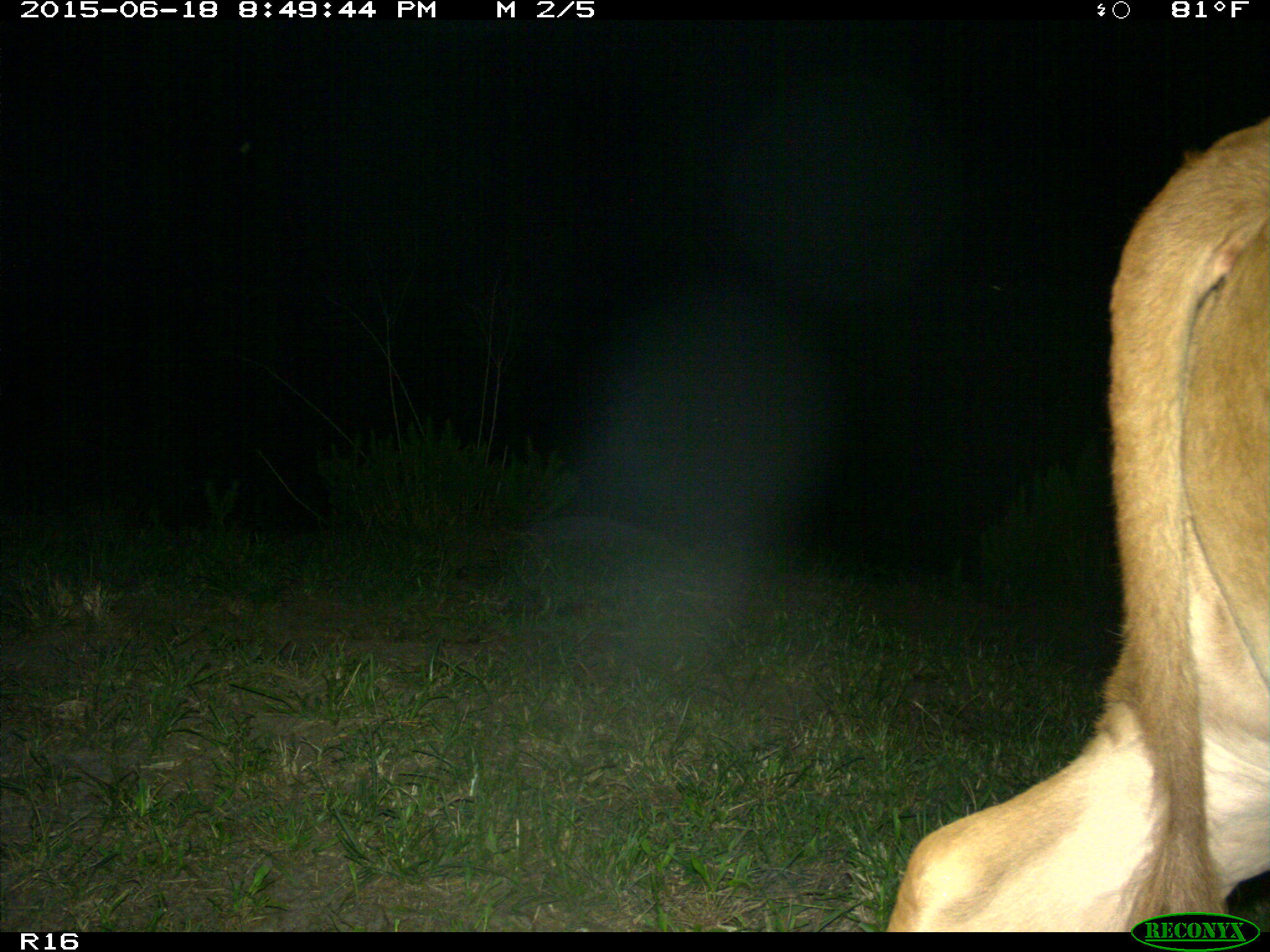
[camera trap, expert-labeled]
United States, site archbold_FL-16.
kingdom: Animalia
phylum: Chordata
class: Mammalia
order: Artiodactyla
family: Bovidae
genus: Bos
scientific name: Bos taurus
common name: domestic cow